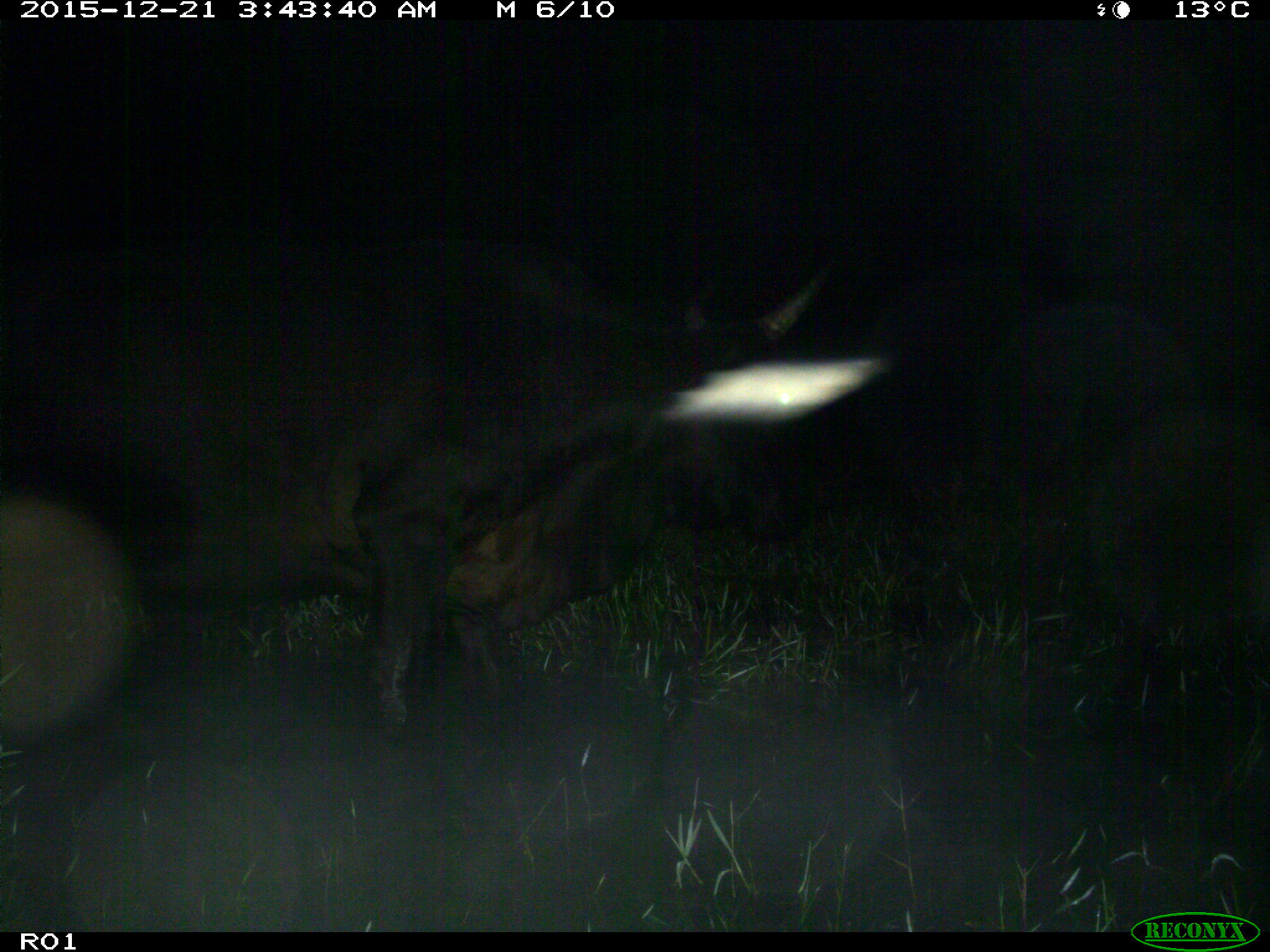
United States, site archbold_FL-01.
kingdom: Animalia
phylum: Chordata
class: Mammalia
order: Artiodactyla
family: Bovidae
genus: Bos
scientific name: Bos taurus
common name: domestic cow